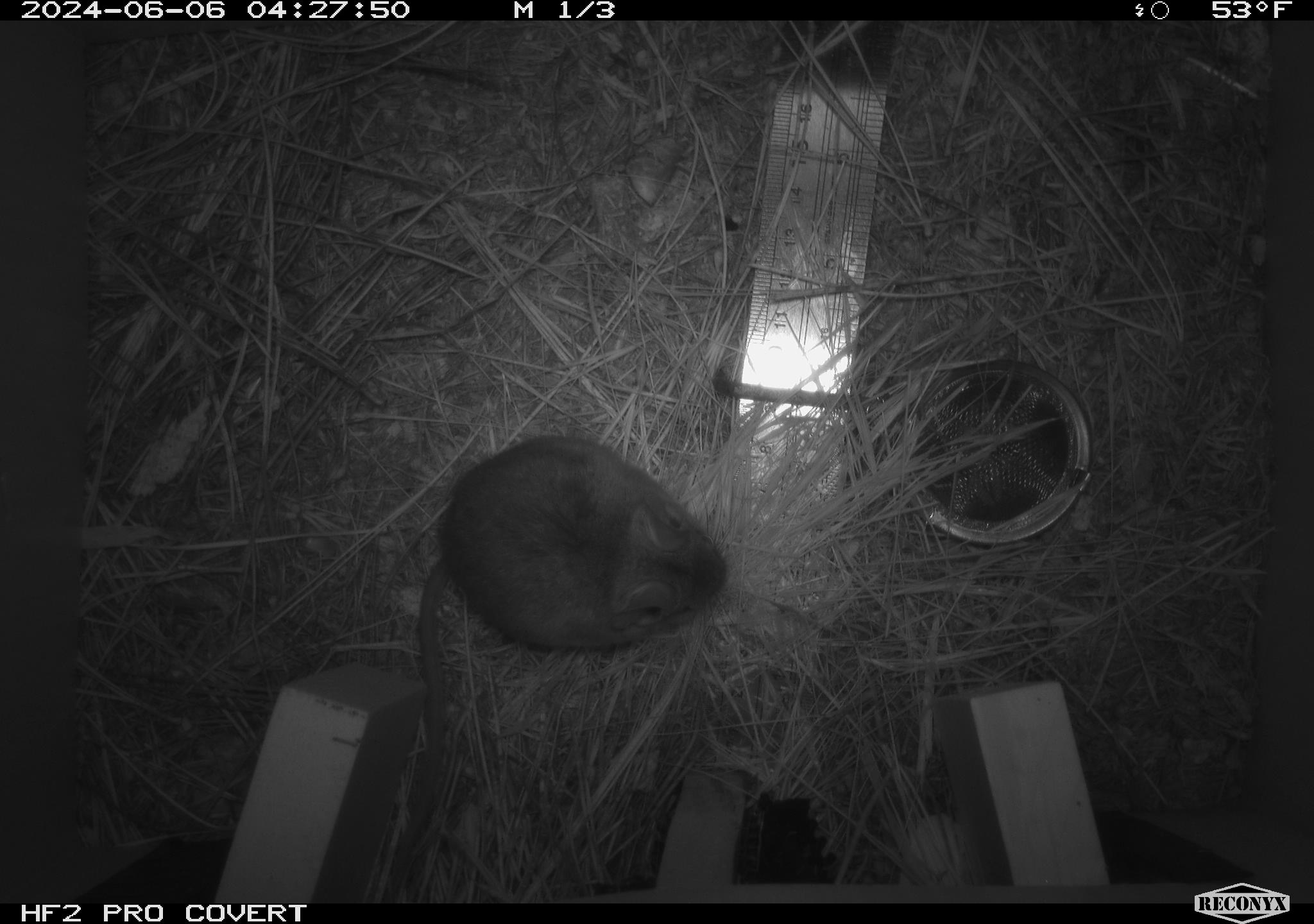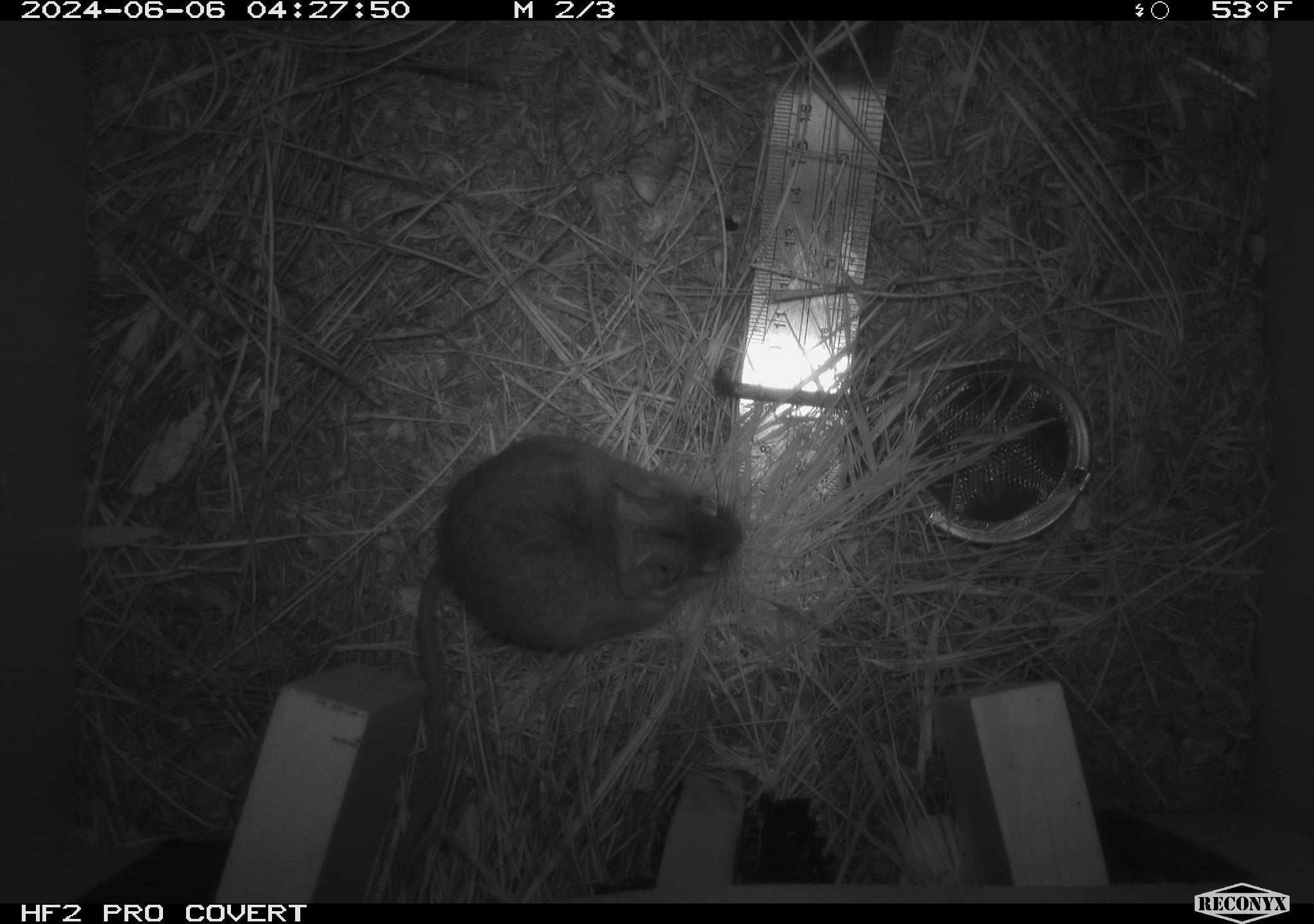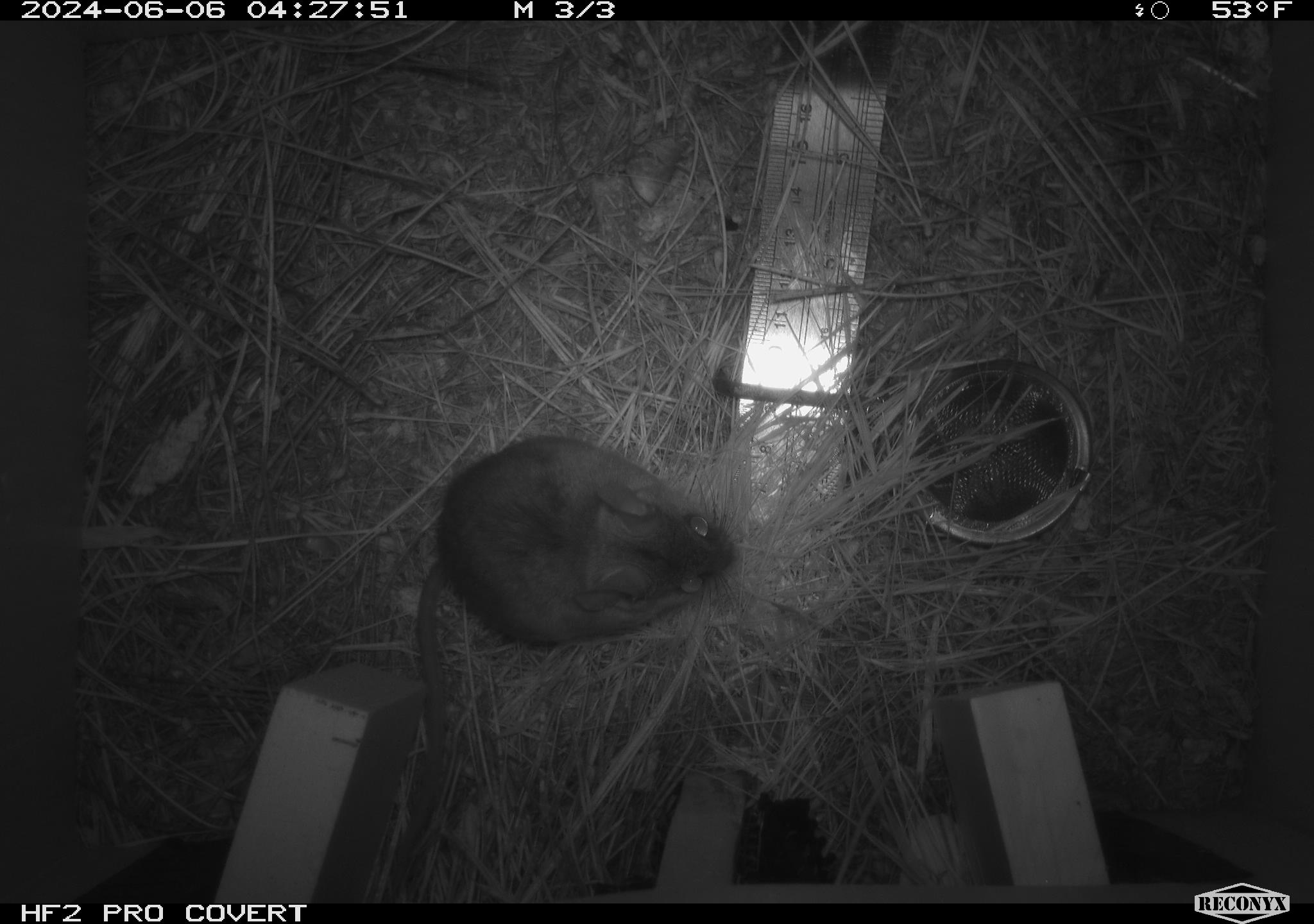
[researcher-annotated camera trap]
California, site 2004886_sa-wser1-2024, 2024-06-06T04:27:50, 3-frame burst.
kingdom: Animalia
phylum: Chordata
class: Mammalia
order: Rodentia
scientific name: Rodentia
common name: mouse species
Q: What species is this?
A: Mouse species (Rodentia).